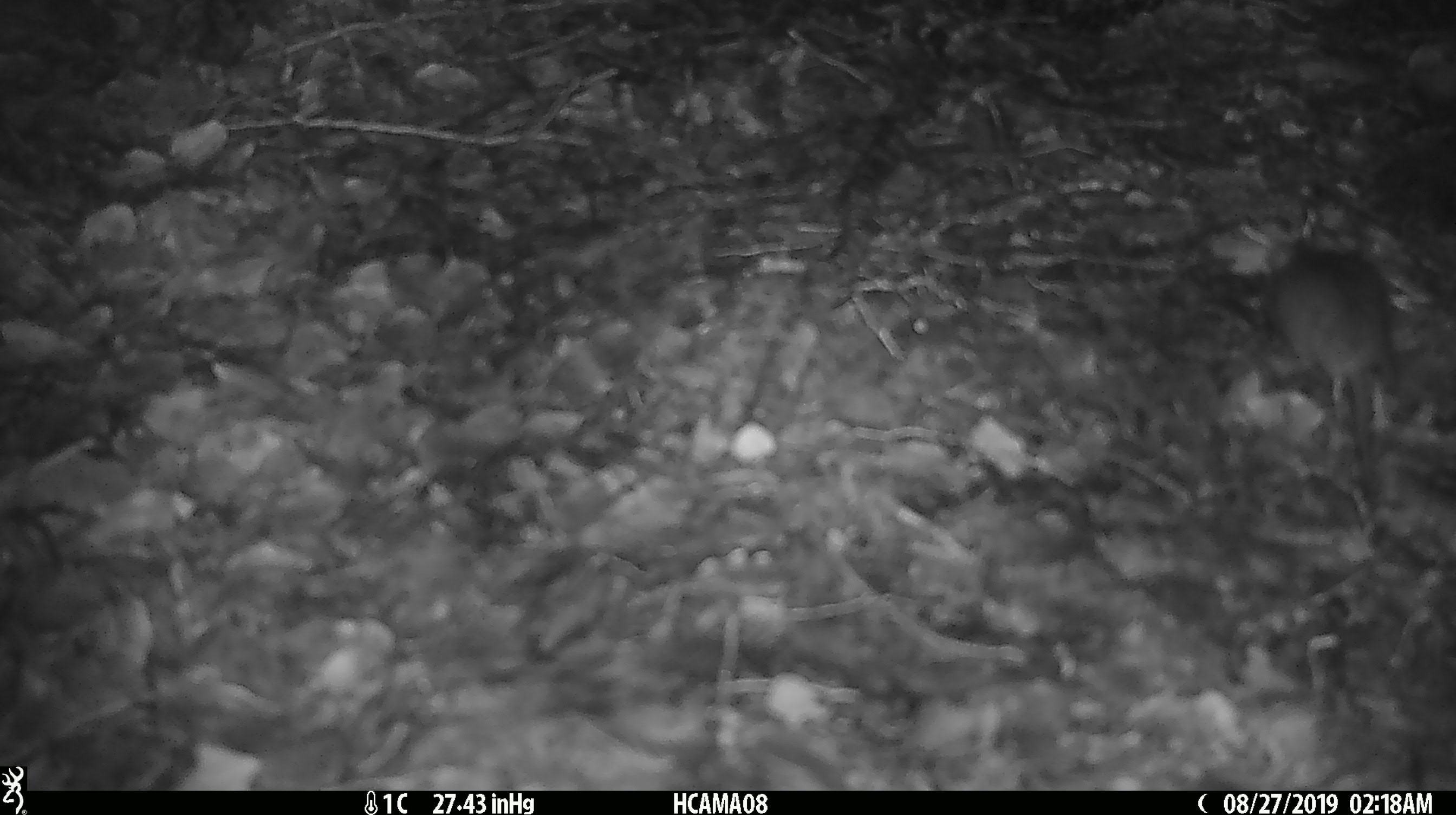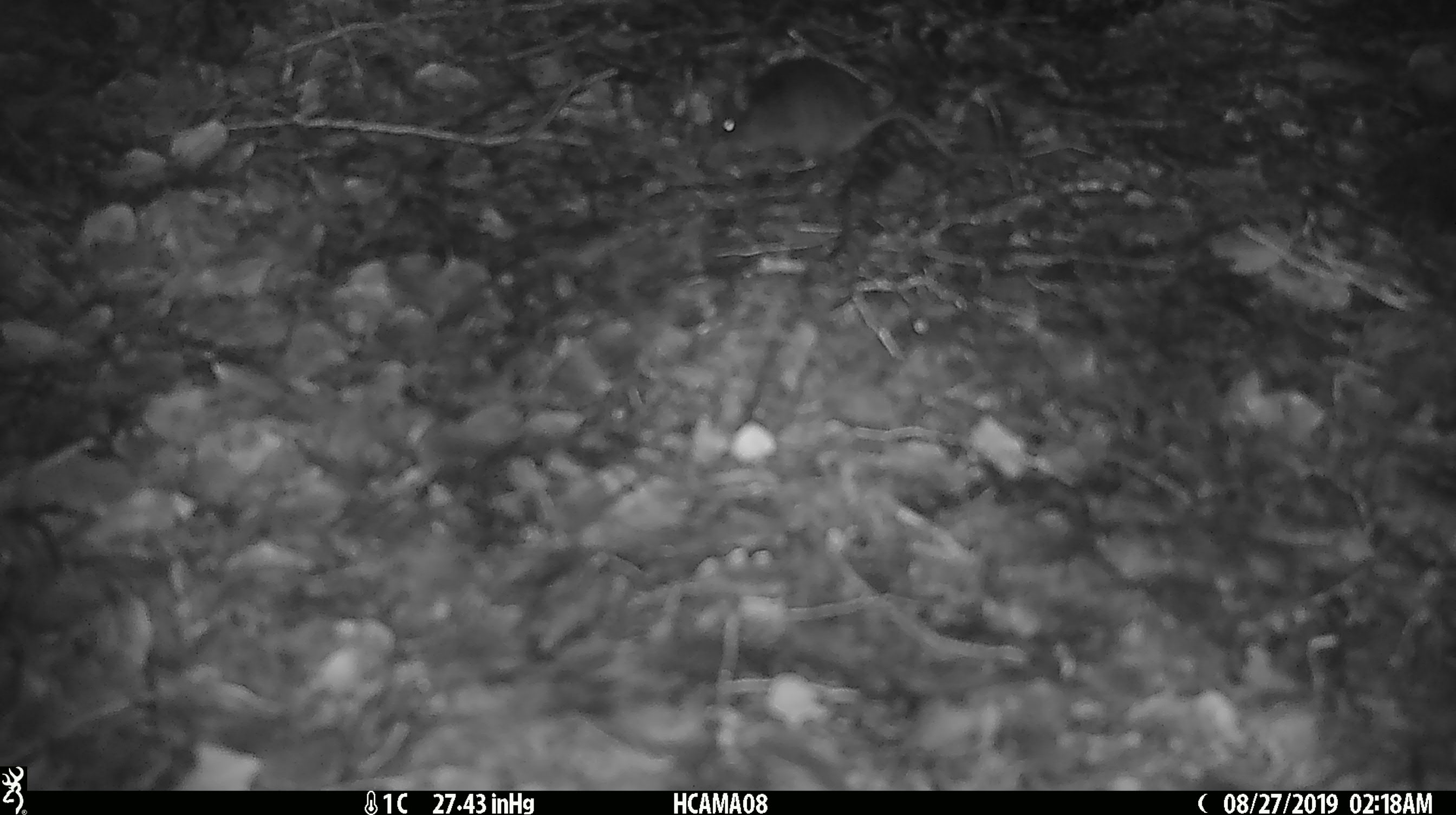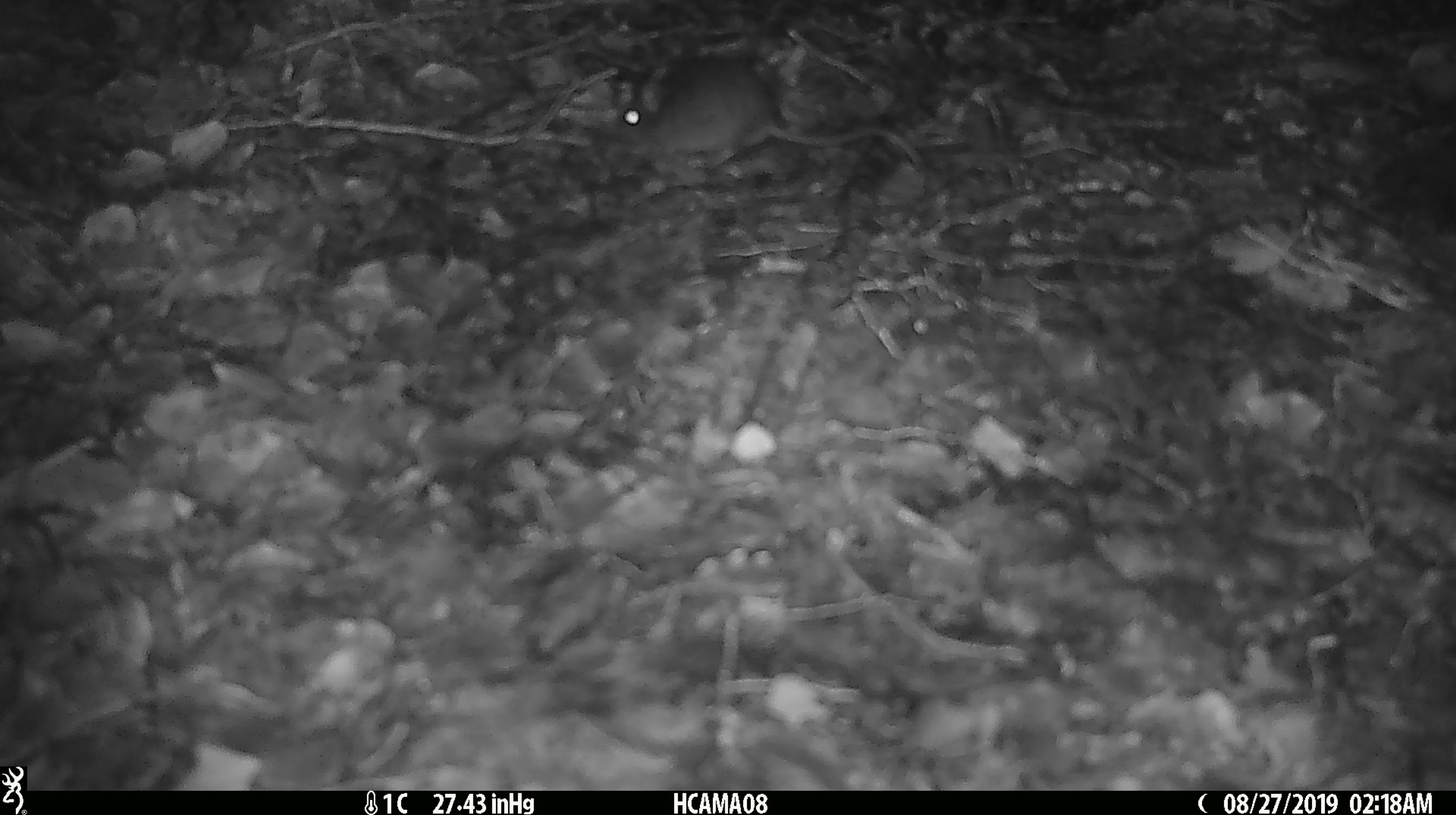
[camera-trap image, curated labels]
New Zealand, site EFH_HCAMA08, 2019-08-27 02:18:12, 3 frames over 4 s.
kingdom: Animalia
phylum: Chordata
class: Mammalia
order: Rodentia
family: Muridae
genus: Mus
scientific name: Mus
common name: mouse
Mouse (Mus).